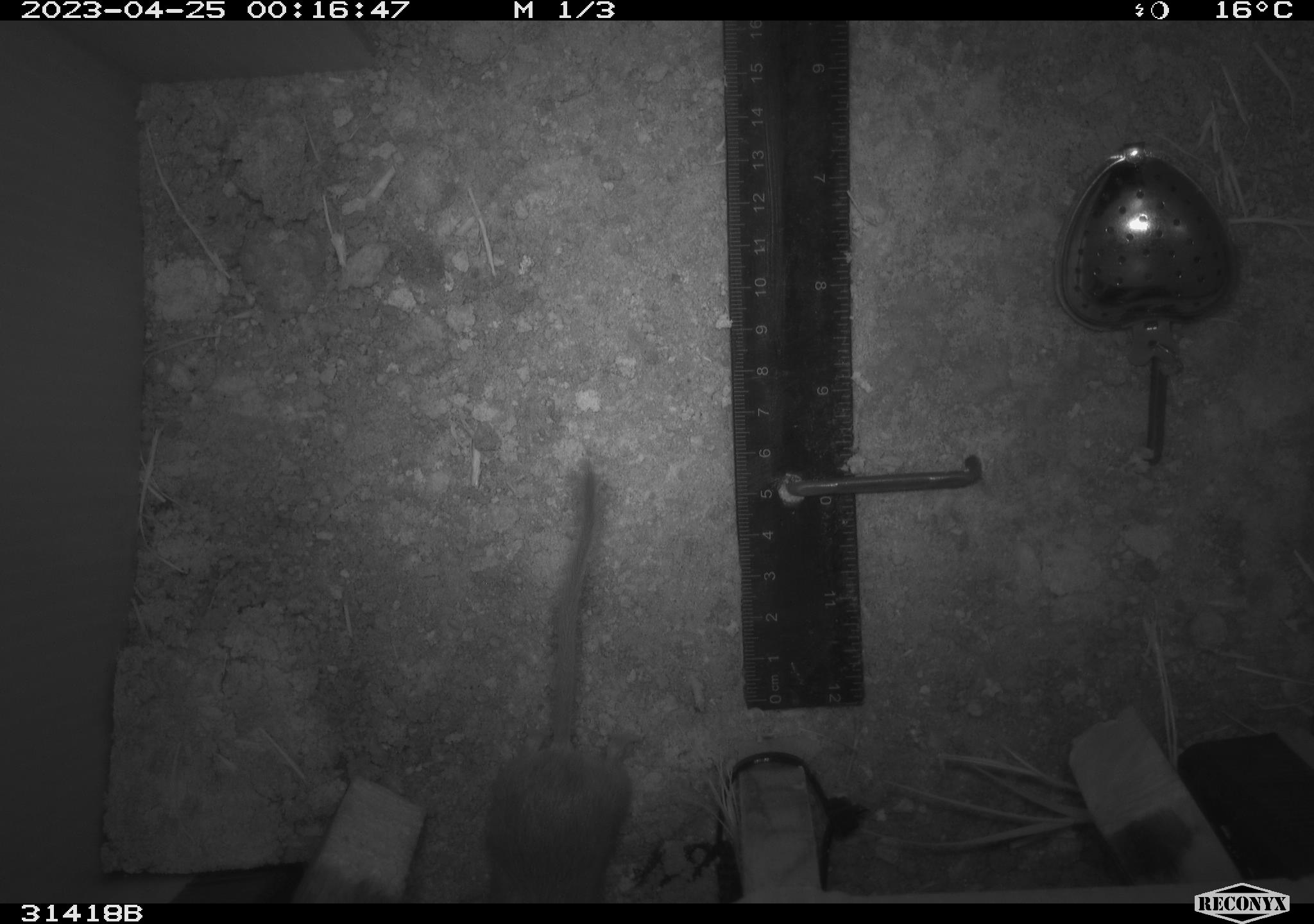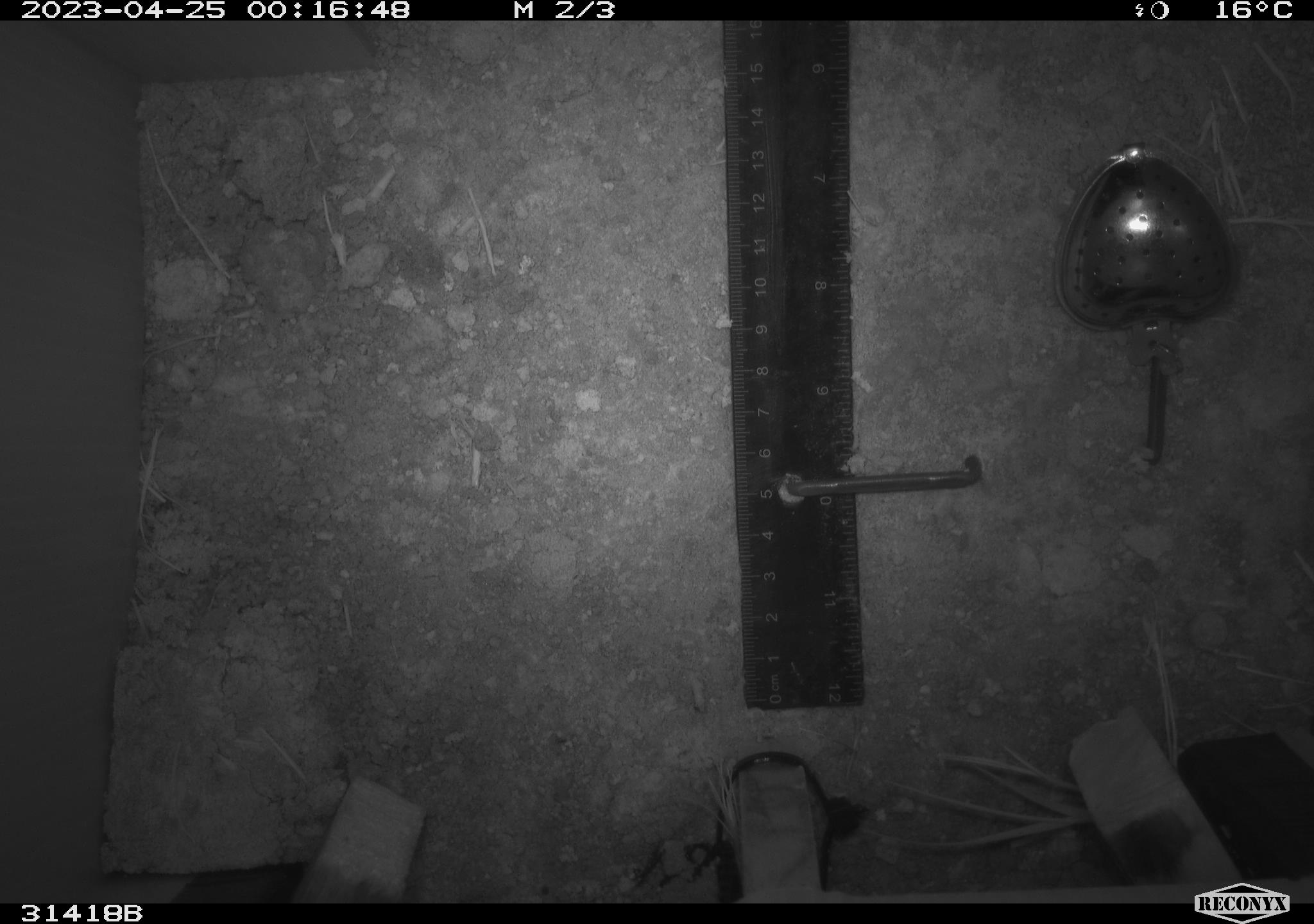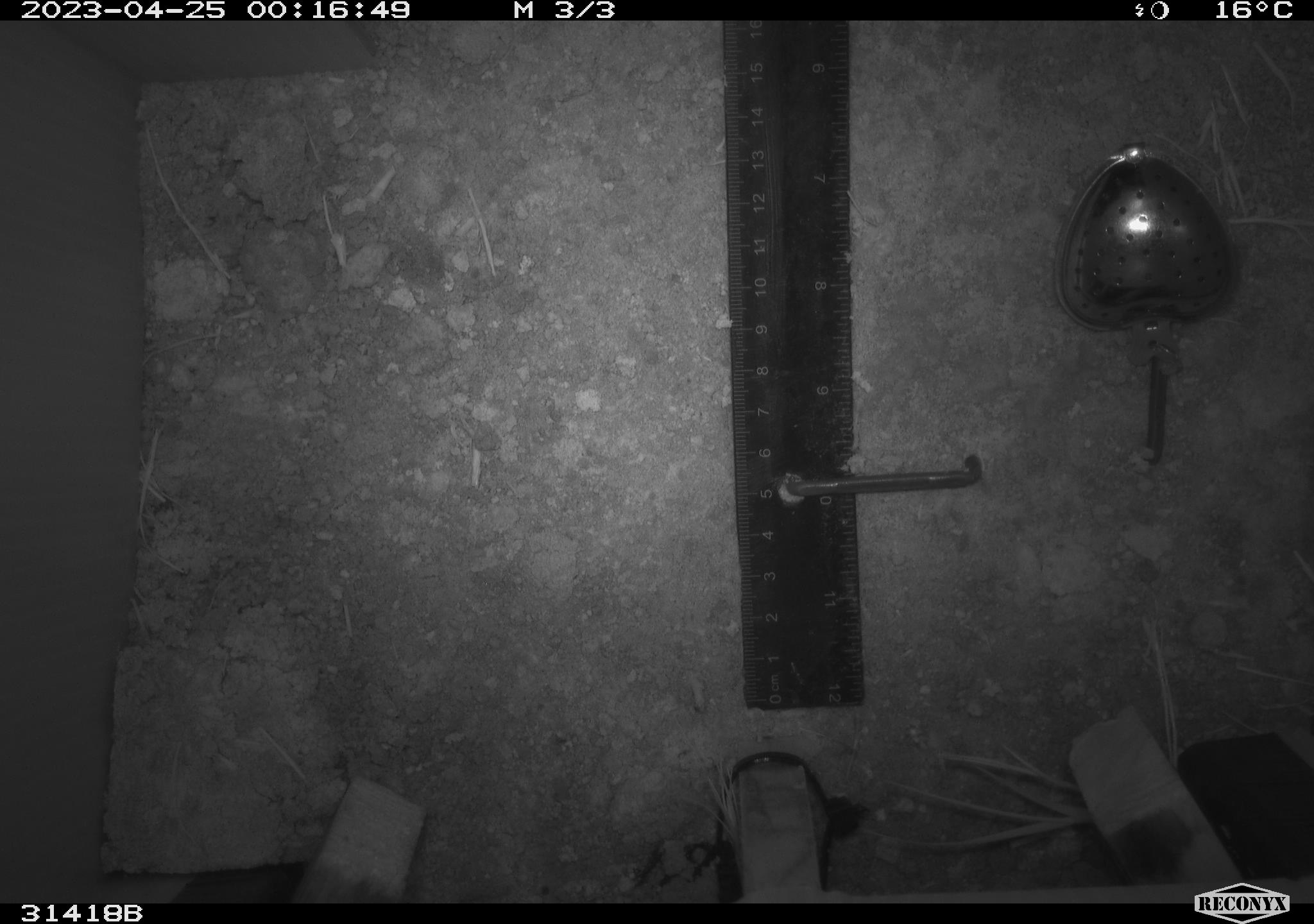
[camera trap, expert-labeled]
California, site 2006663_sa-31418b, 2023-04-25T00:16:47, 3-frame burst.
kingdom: Animalia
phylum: Chordata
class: Mammalia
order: Rodentia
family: Heteromyidae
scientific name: Heteromyidae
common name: kangaroo rats and pocket mice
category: heteromyidae family